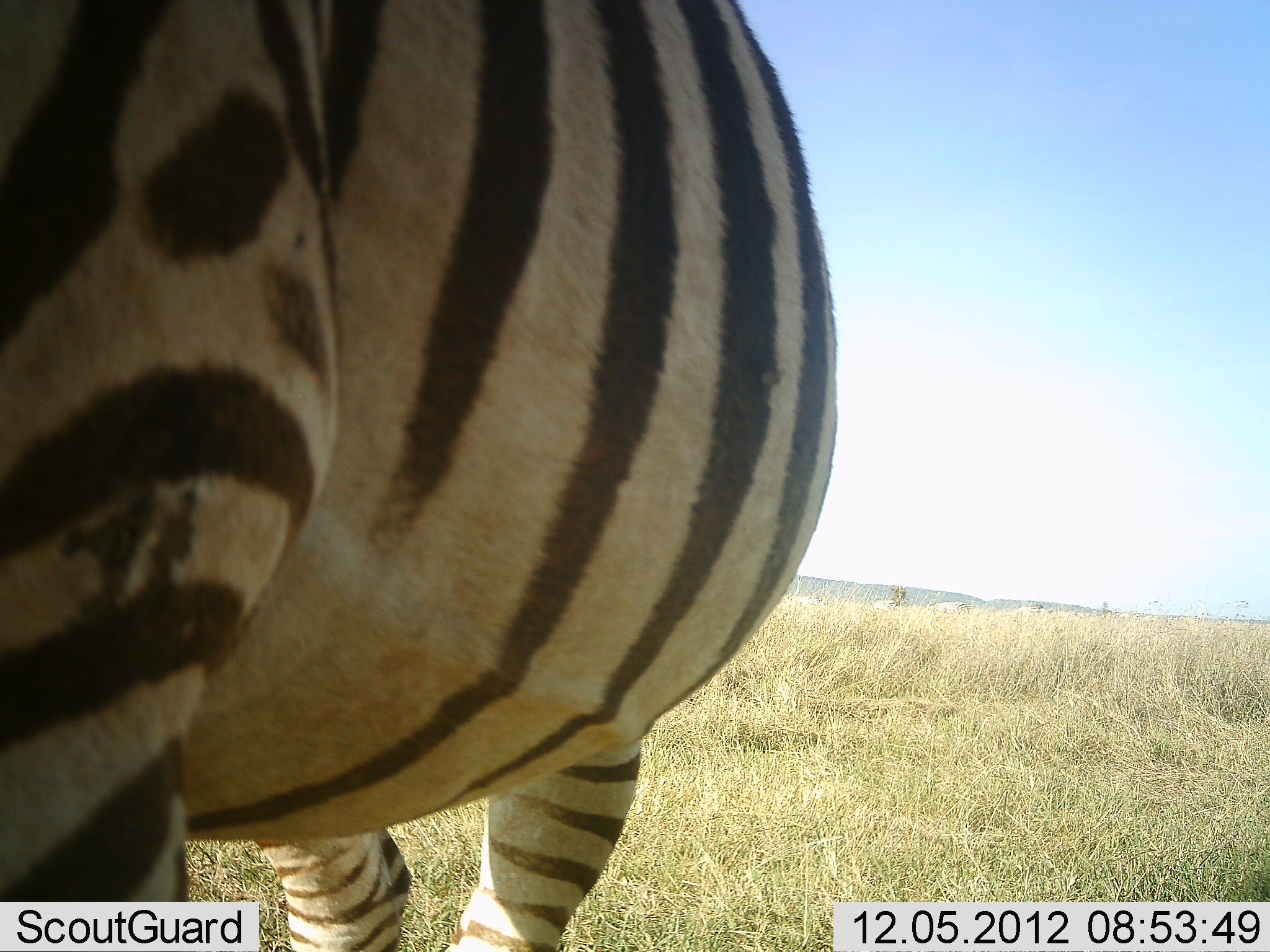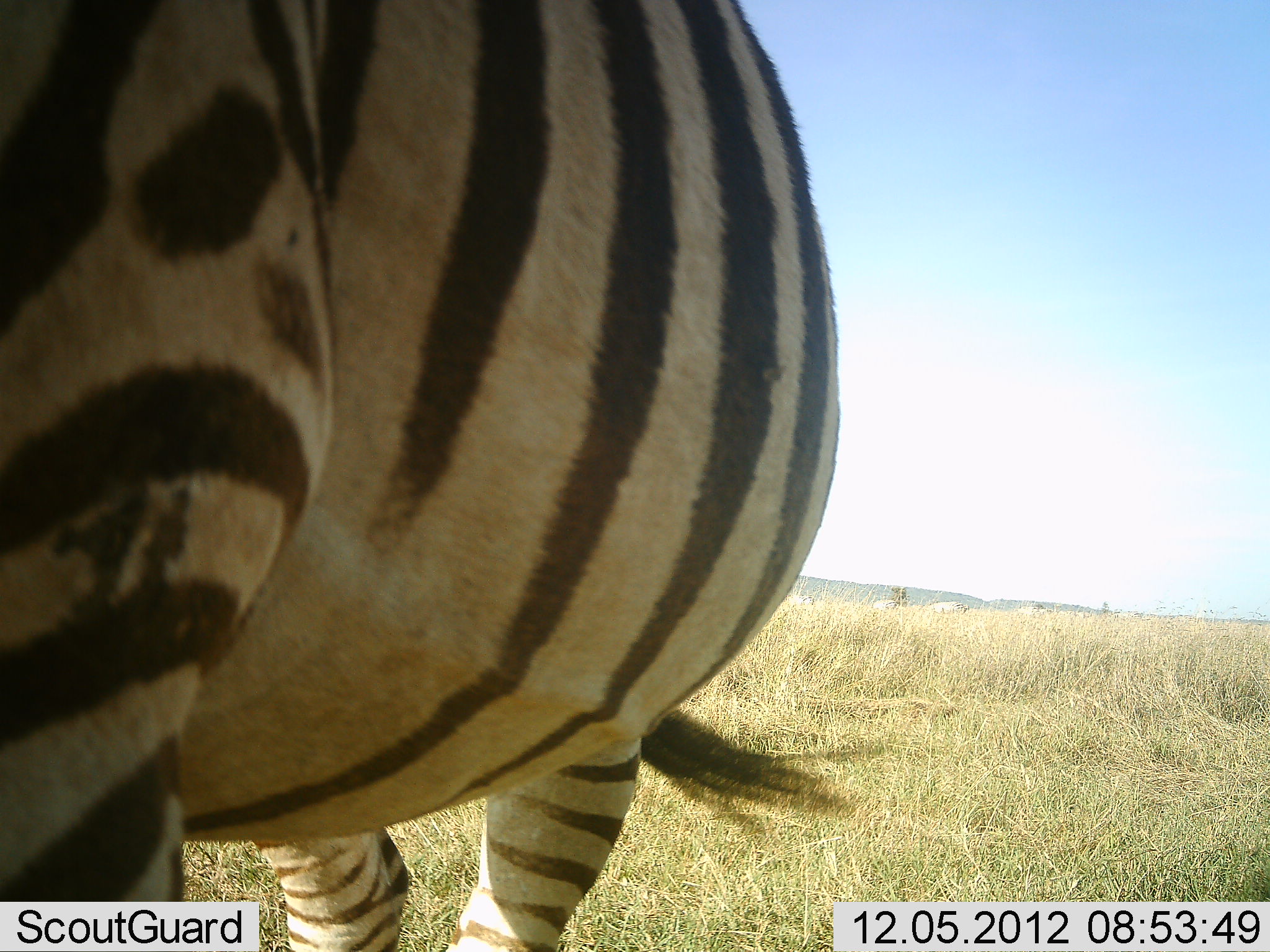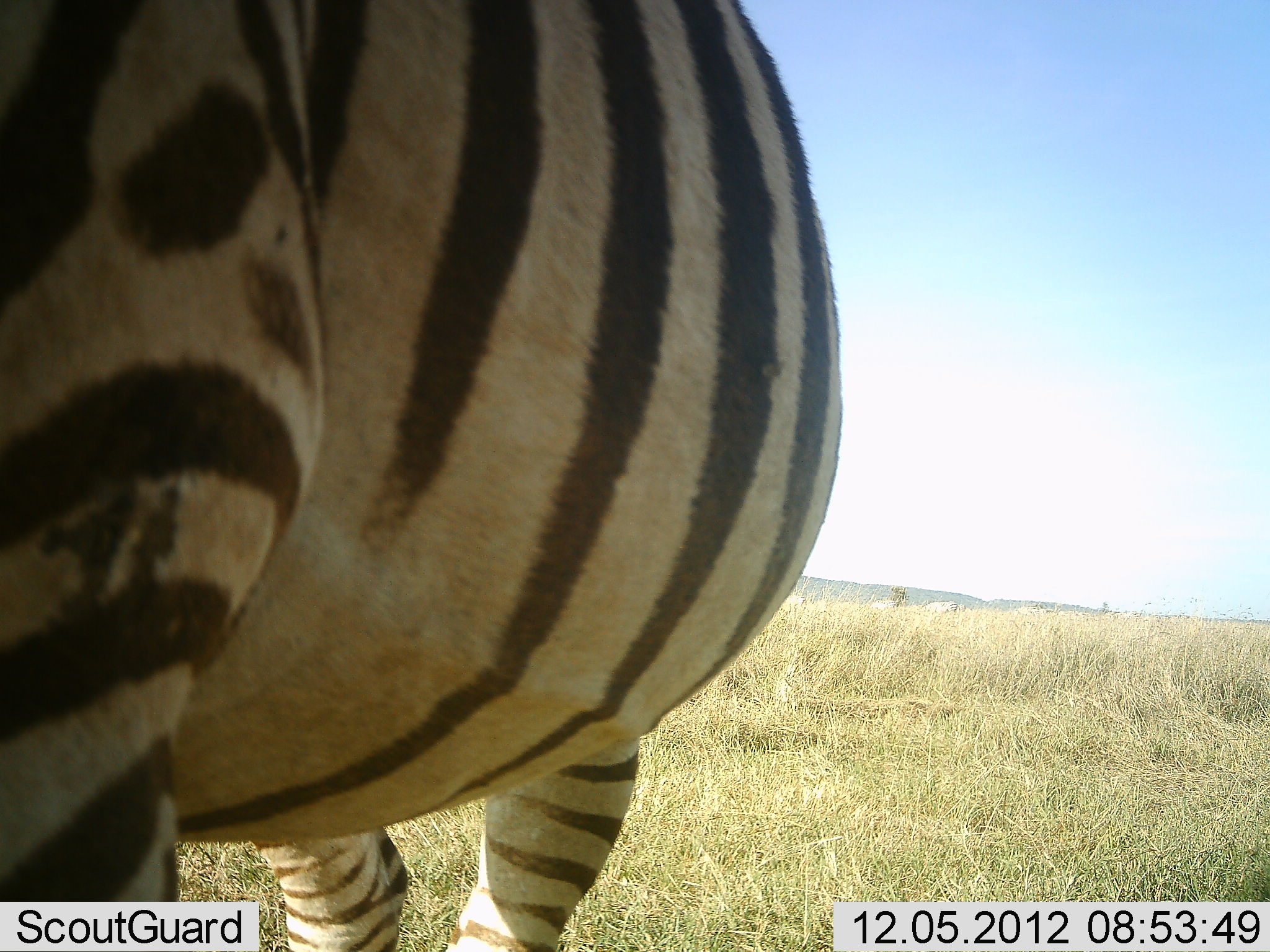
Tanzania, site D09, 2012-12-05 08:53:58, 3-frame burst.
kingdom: Animalia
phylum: Chordata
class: Mammalia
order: Perissodactyla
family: Equidae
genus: Equus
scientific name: Equus quagga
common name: plains zebra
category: zebra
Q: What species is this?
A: Zebra (plains zebra) (Equus quagga).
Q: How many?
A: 1.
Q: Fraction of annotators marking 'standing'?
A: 100%.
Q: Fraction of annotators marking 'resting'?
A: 0%.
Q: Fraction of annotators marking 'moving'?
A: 0%.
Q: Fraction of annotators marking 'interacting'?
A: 0%.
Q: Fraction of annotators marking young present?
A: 0%.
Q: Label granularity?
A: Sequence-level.